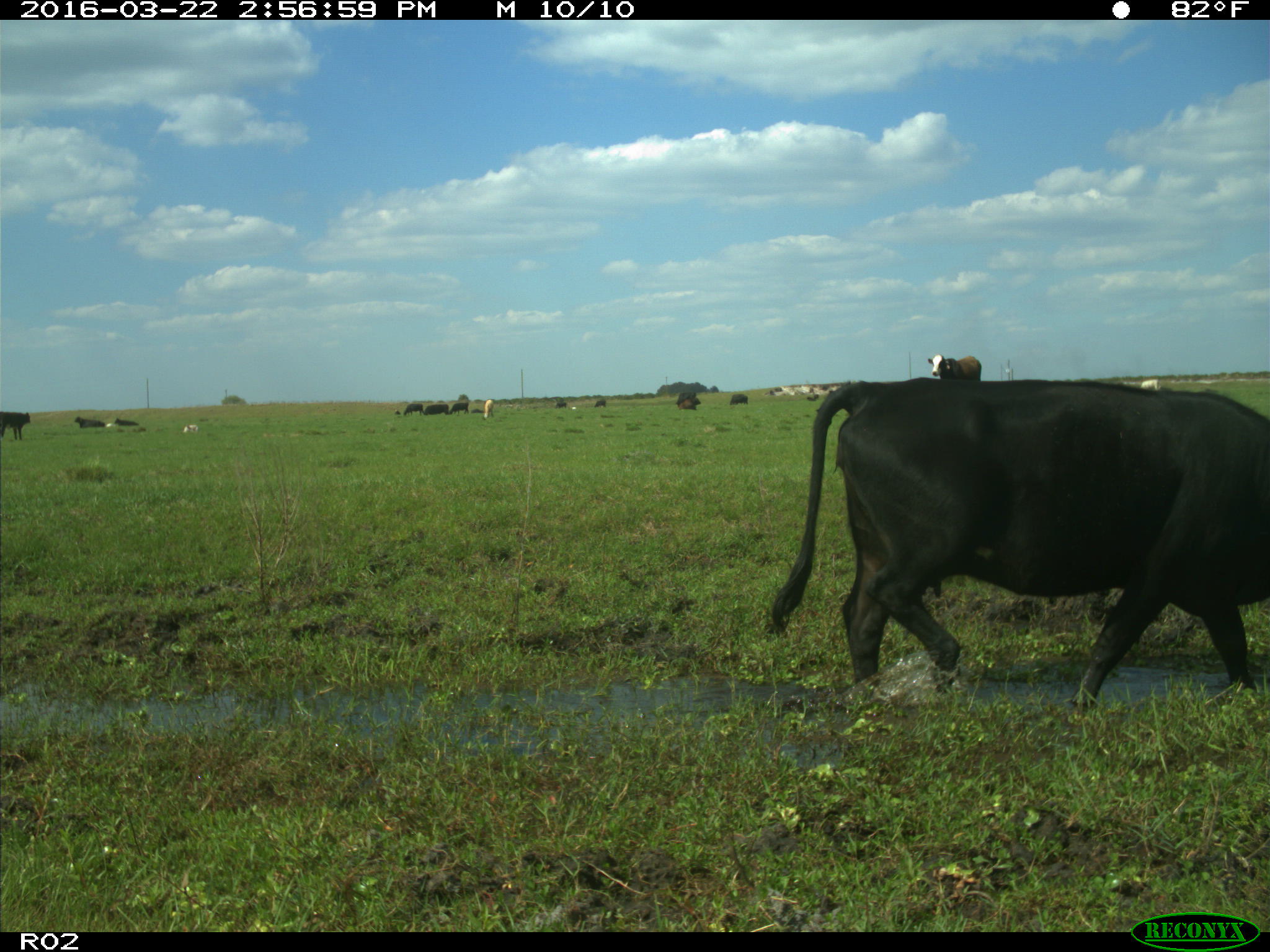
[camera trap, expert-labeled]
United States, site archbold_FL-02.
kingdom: Animalia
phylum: Chordata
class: Mammalia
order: Artiodactyla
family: Bovidae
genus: Bos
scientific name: Bos taurus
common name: domestic cow